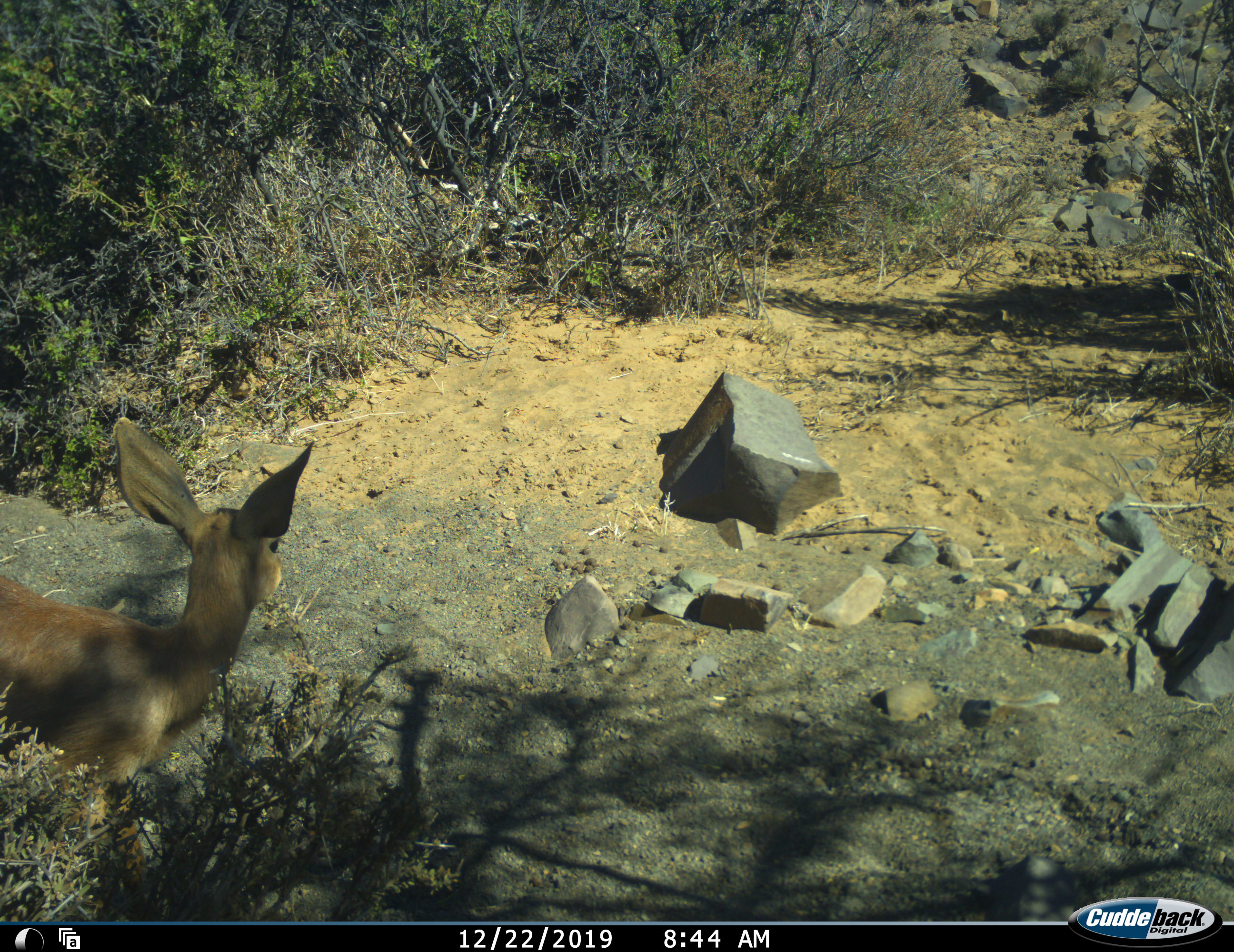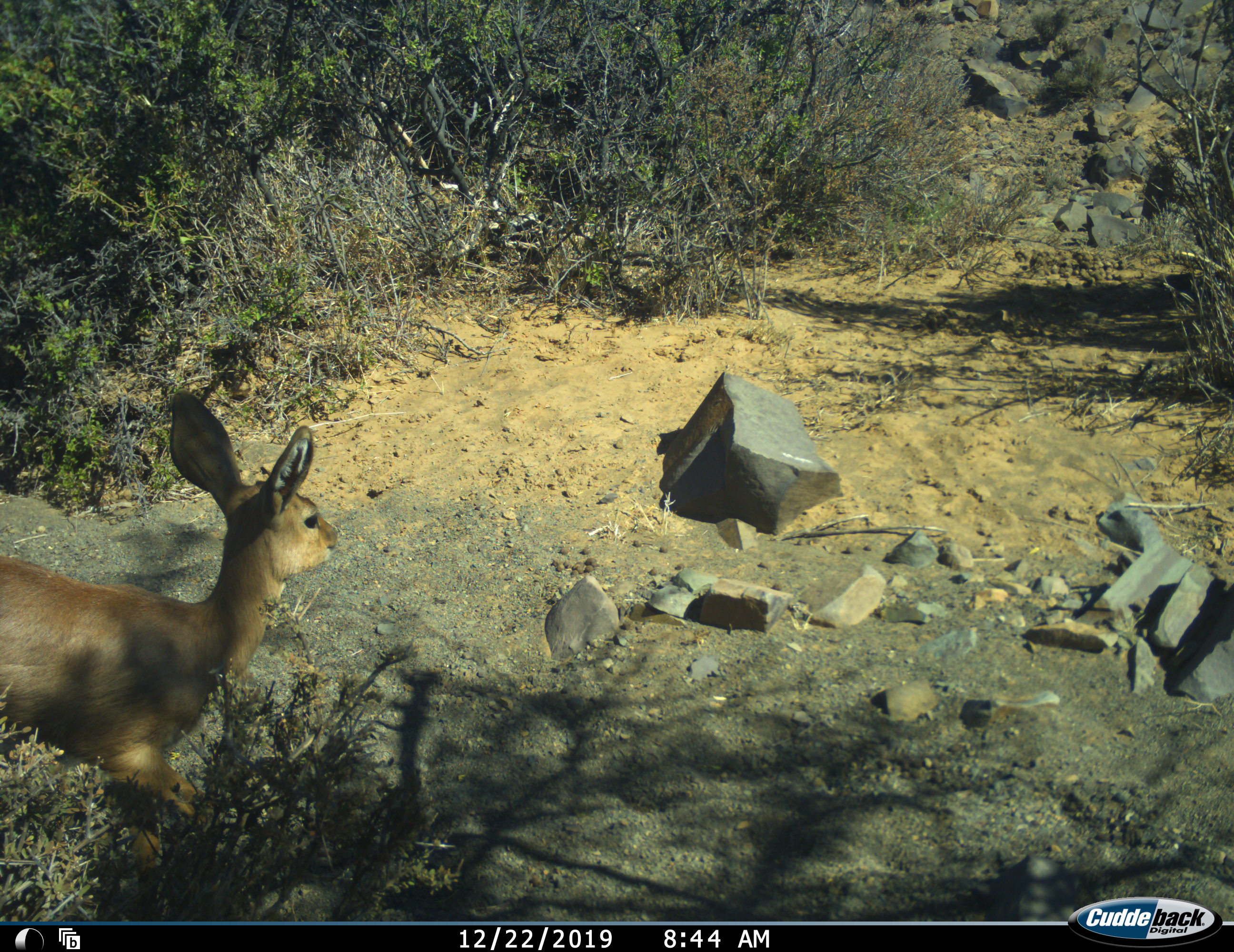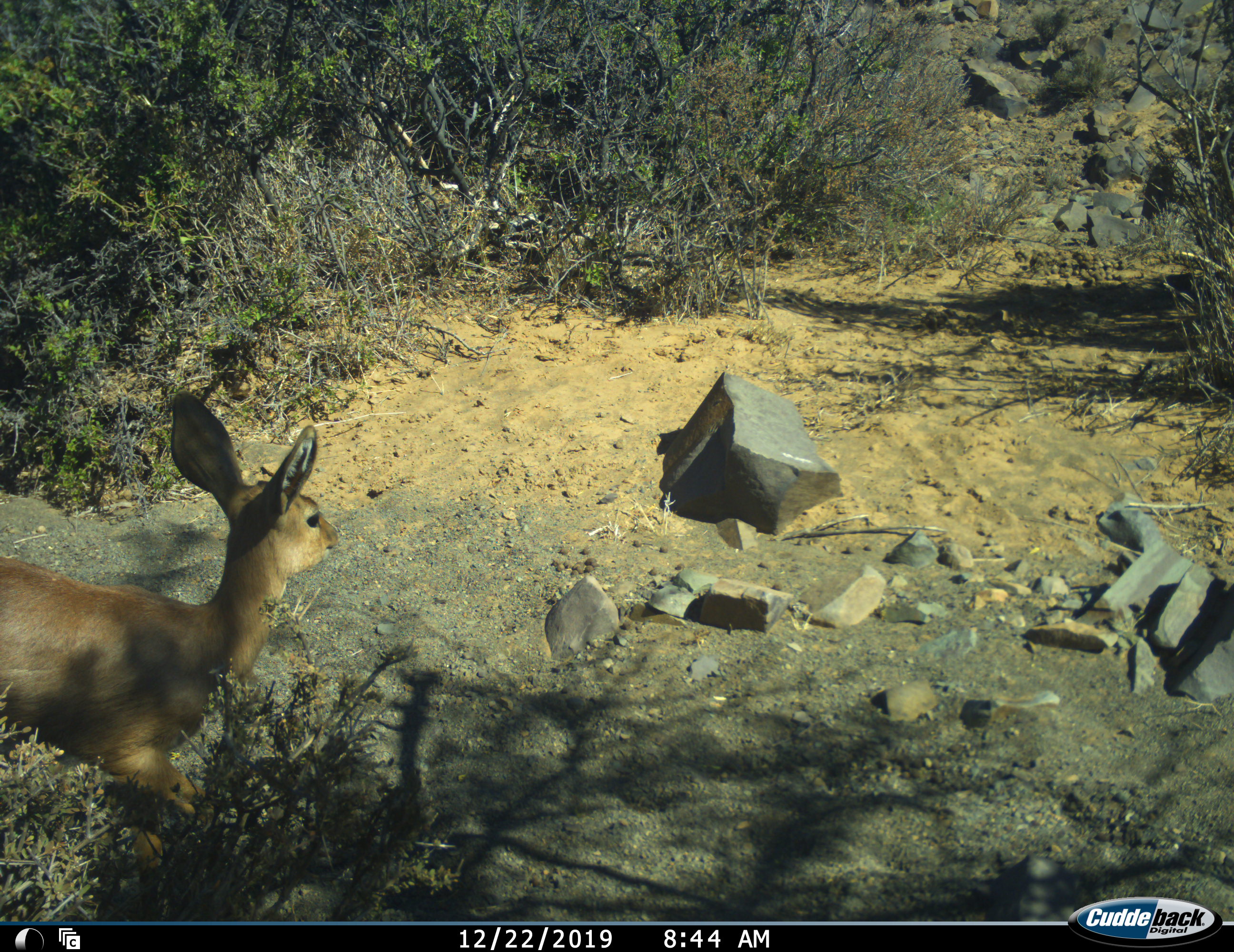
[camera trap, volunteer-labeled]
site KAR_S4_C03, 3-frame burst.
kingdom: Animalia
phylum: Chordata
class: Mammalia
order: Artiodactyla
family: Bovidae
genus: Raphicerus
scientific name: Raphicerus campestris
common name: steenbok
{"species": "steenbok (Raphicerus campestris)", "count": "1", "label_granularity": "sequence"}